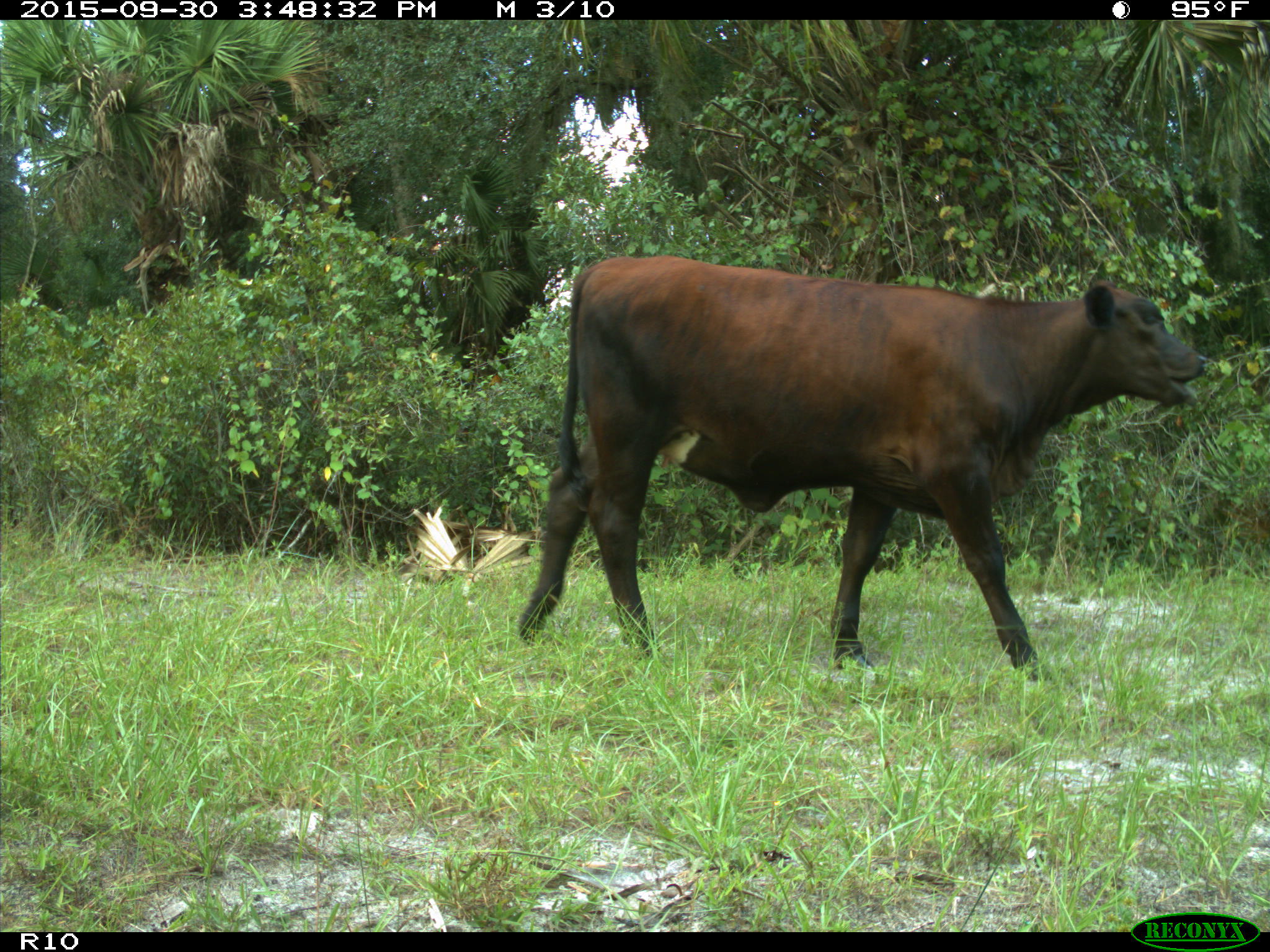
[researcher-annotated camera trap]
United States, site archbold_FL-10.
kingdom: Animalia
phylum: Chordata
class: Mammalia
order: Artiodactyla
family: Bovidae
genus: Bos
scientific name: Bos taurus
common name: domestic cow